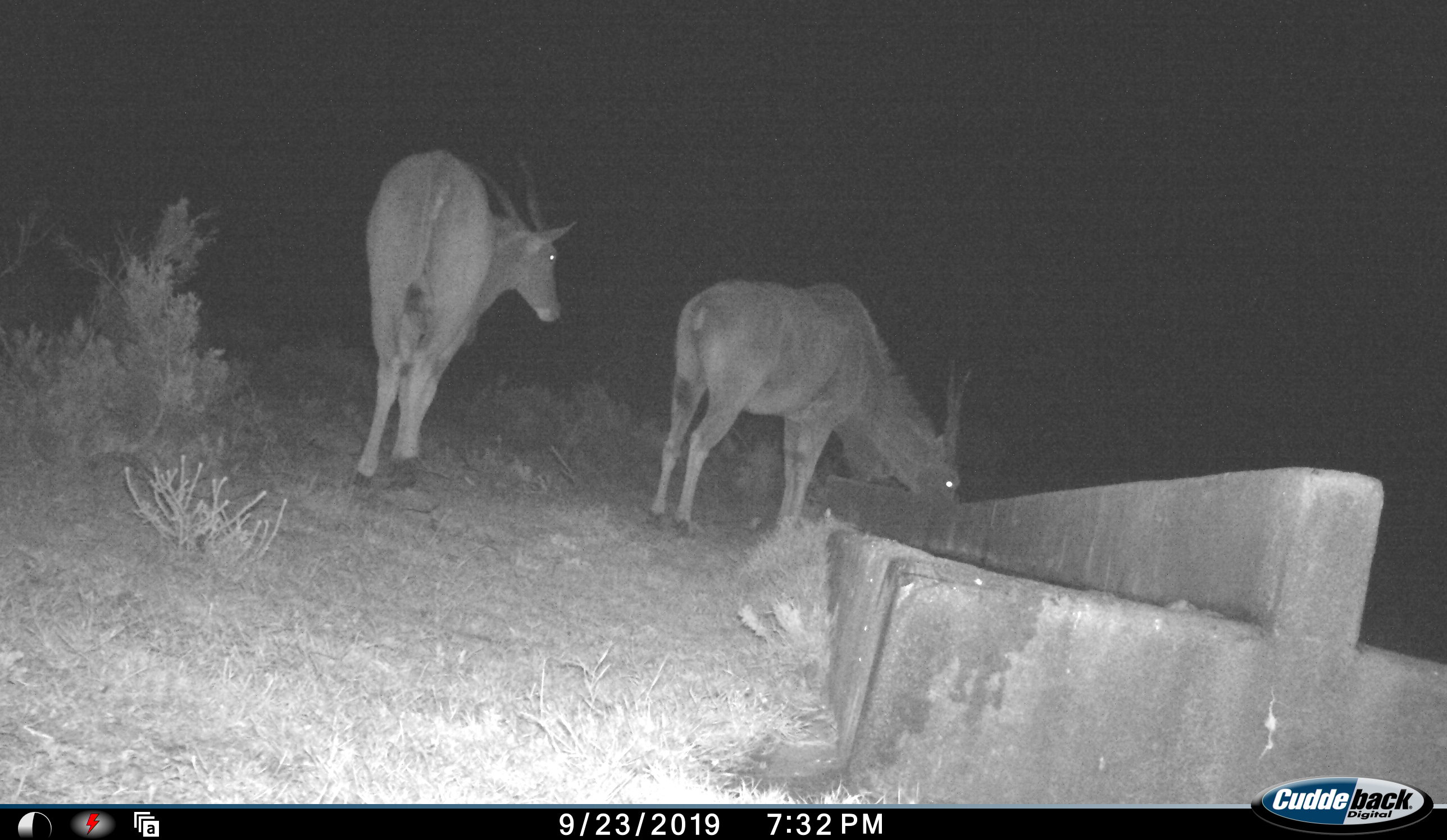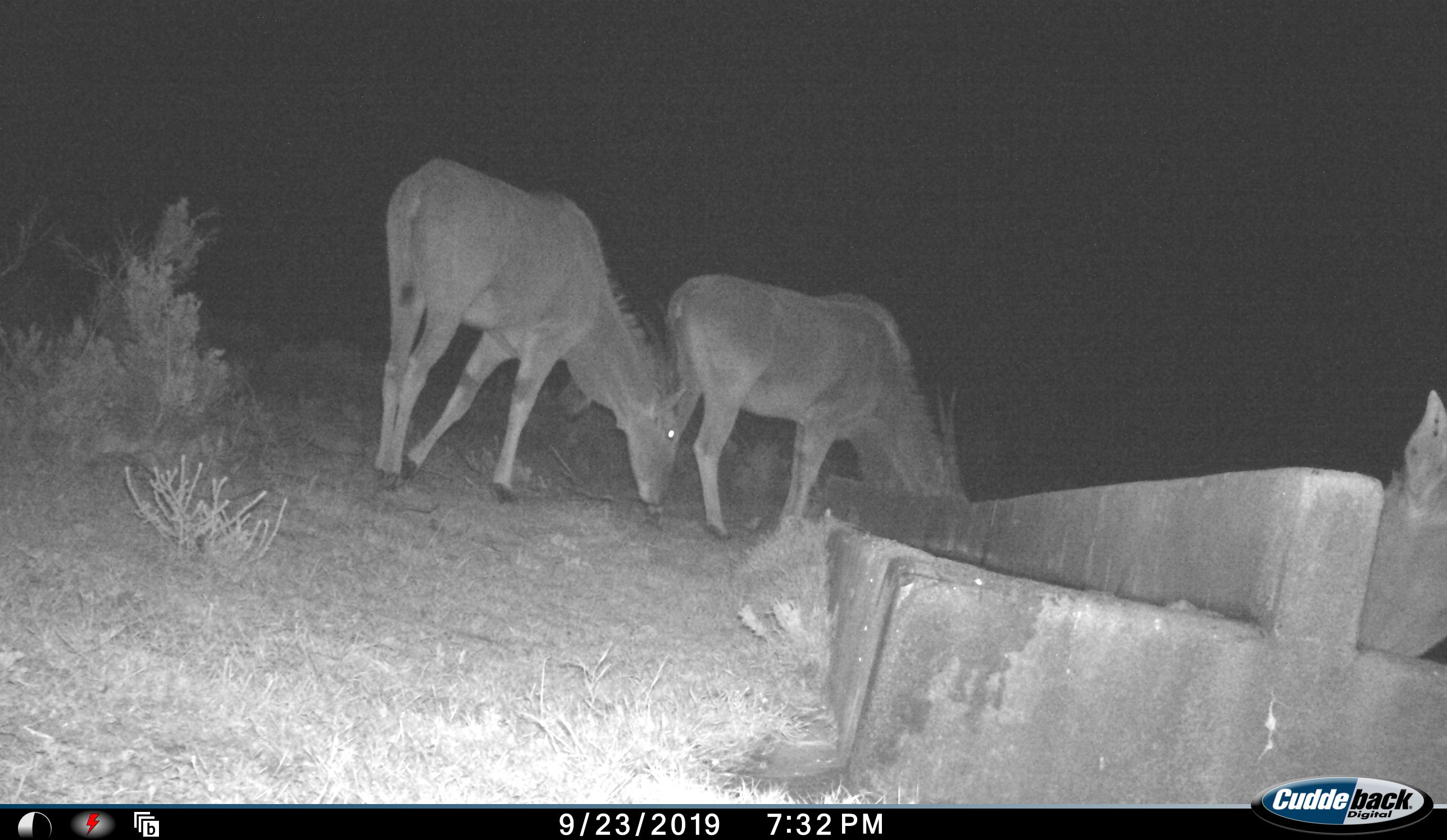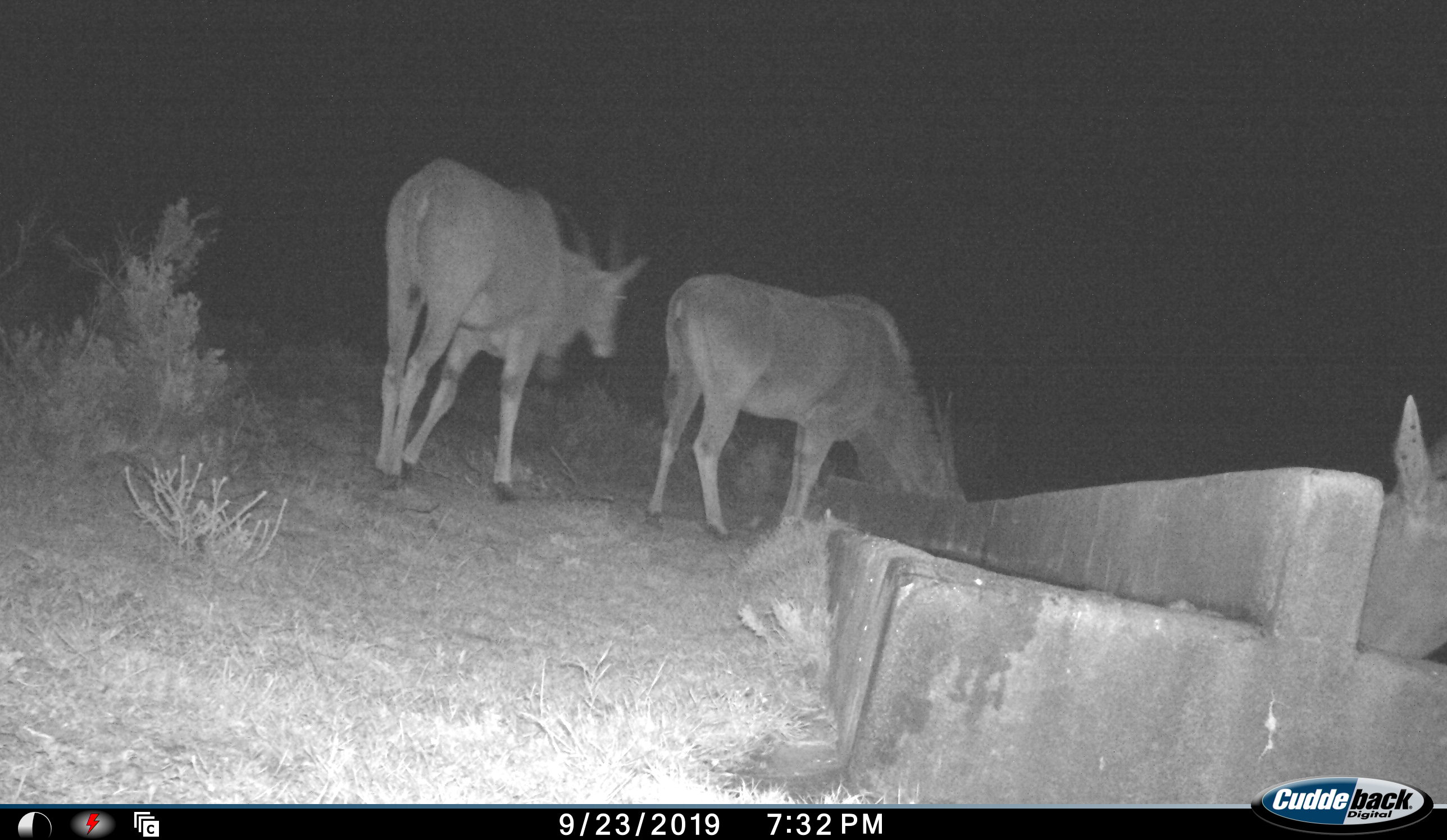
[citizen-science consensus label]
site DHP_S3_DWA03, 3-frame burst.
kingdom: Animalia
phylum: Chordata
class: Mammalia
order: Artiodactyla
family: Bovidae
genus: Tragelaphus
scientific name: Tragelaphus oryx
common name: eland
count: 3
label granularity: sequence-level